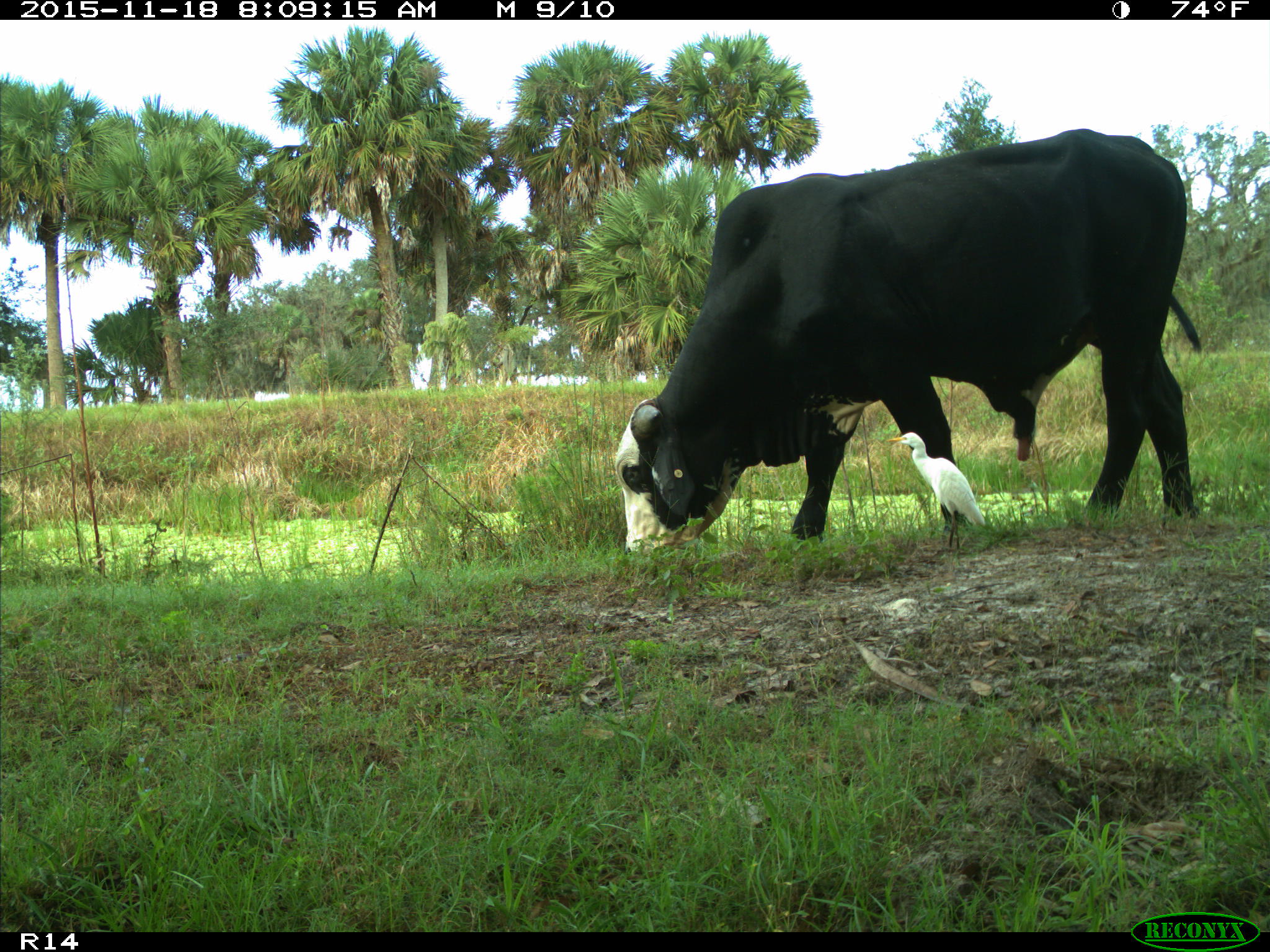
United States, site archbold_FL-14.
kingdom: Animalia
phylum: Chordata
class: Mammalia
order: Artiodactyla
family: Bovidae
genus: Bos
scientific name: Bos taurus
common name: domestic cow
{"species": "Bos taurus (domestic cow)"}